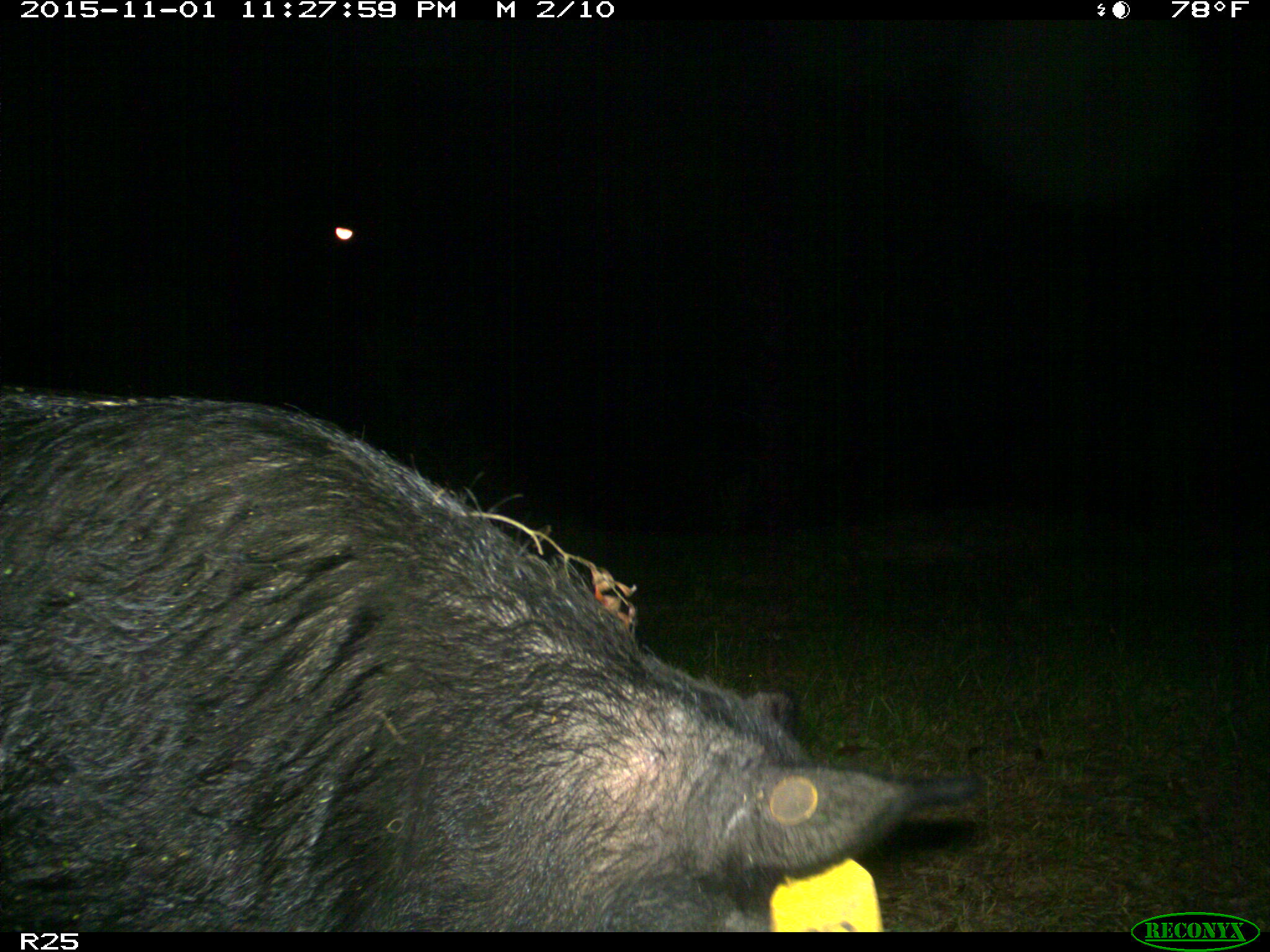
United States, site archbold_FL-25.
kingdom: Animalia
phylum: Chordata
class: Mammalia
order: Artiodactyla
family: Suidae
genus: Sus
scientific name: Sus scrofa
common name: wild boar